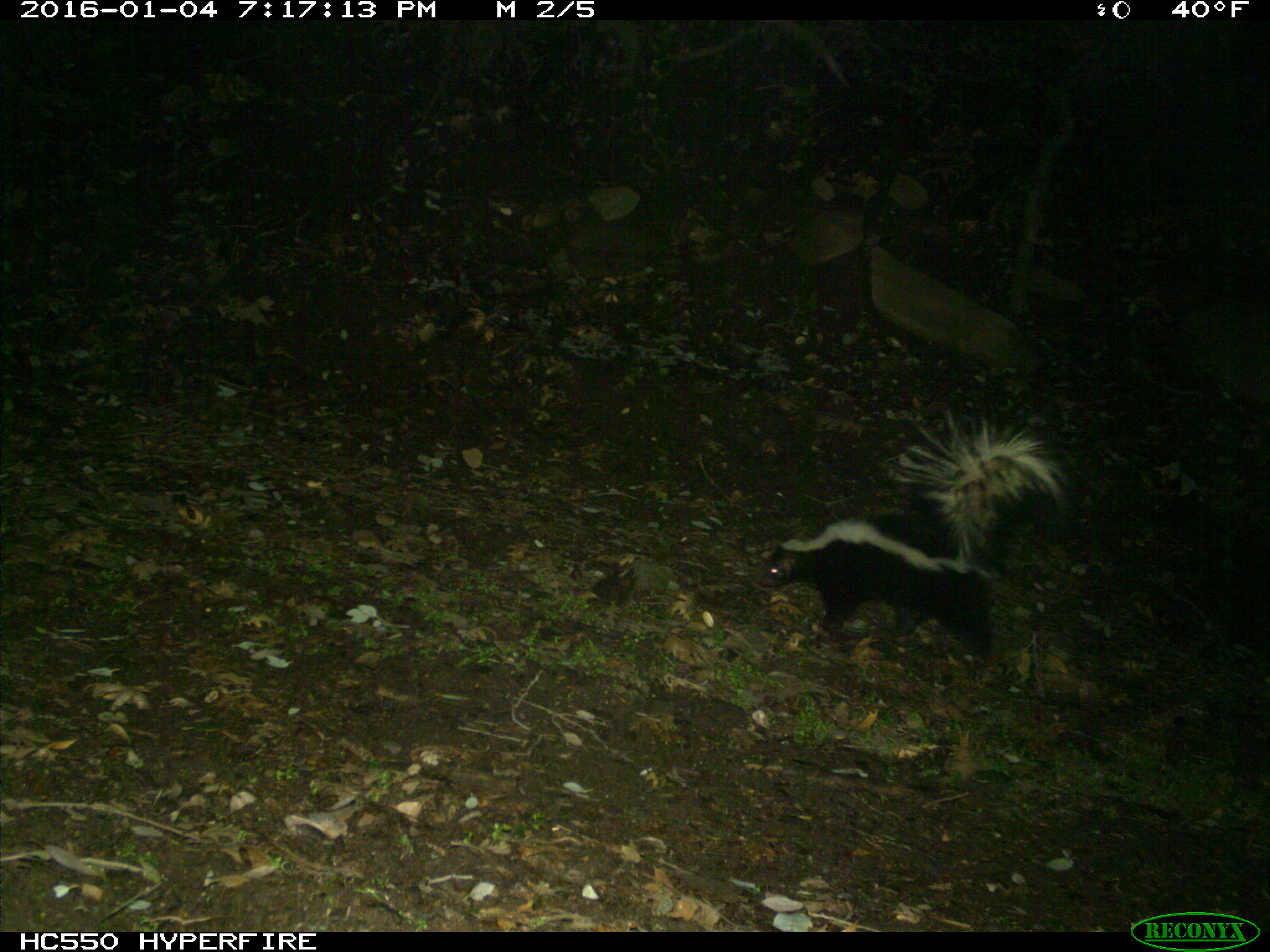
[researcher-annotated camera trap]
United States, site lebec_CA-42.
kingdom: Animalia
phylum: Chordata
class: Mammalia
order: Carnivora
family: Mephitidae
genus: Mephitis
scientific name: Mephitis mephitis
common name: striped skunk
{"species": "Mephitis mephitis (striped skunk)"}